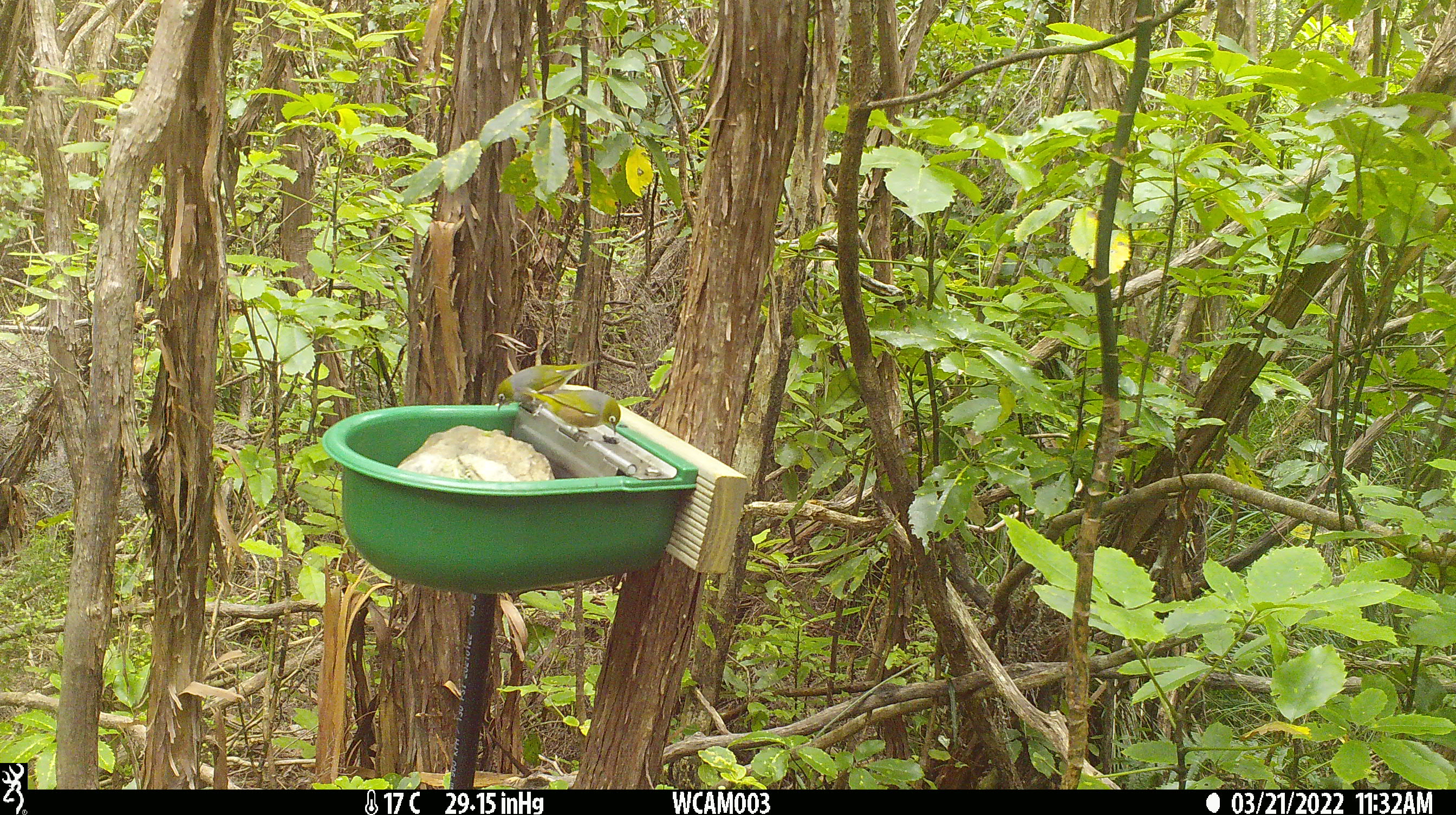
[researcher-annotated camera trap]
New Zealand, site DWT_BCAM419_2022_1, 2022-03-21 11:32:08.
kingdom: Animalia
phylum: Chordata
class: Aves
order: Passeriformes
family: Zosteropidae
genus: Zosterops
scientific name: Zosterops lateralis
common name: silvereye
Silvereye (Zosterops lateralis).